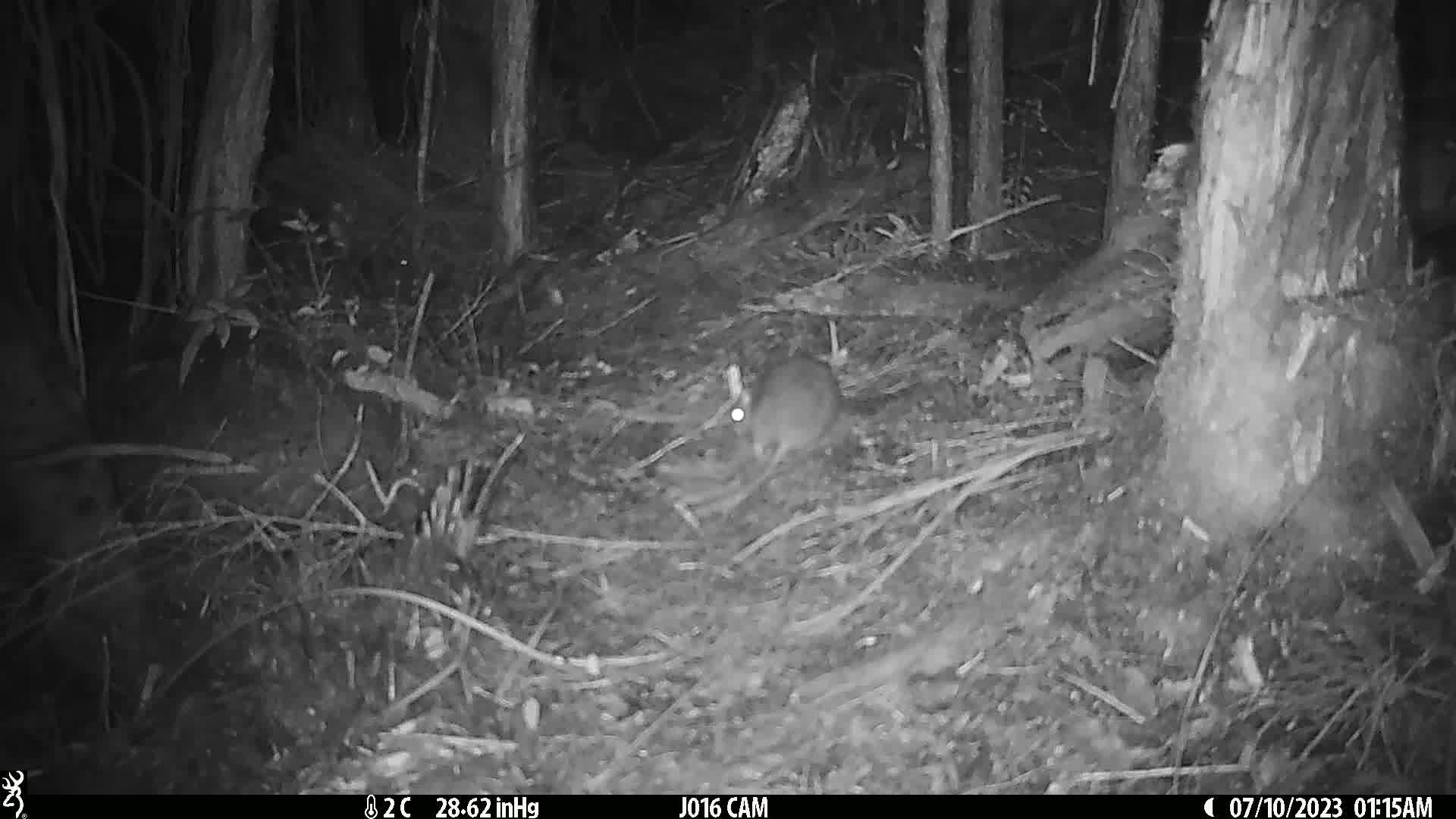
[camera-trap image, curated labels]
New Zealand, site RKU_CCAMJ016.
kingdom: Animalia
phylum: Chordata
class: Mammalia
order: Rodentia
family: Muridae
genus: Rattus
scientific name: Rattus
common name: rat